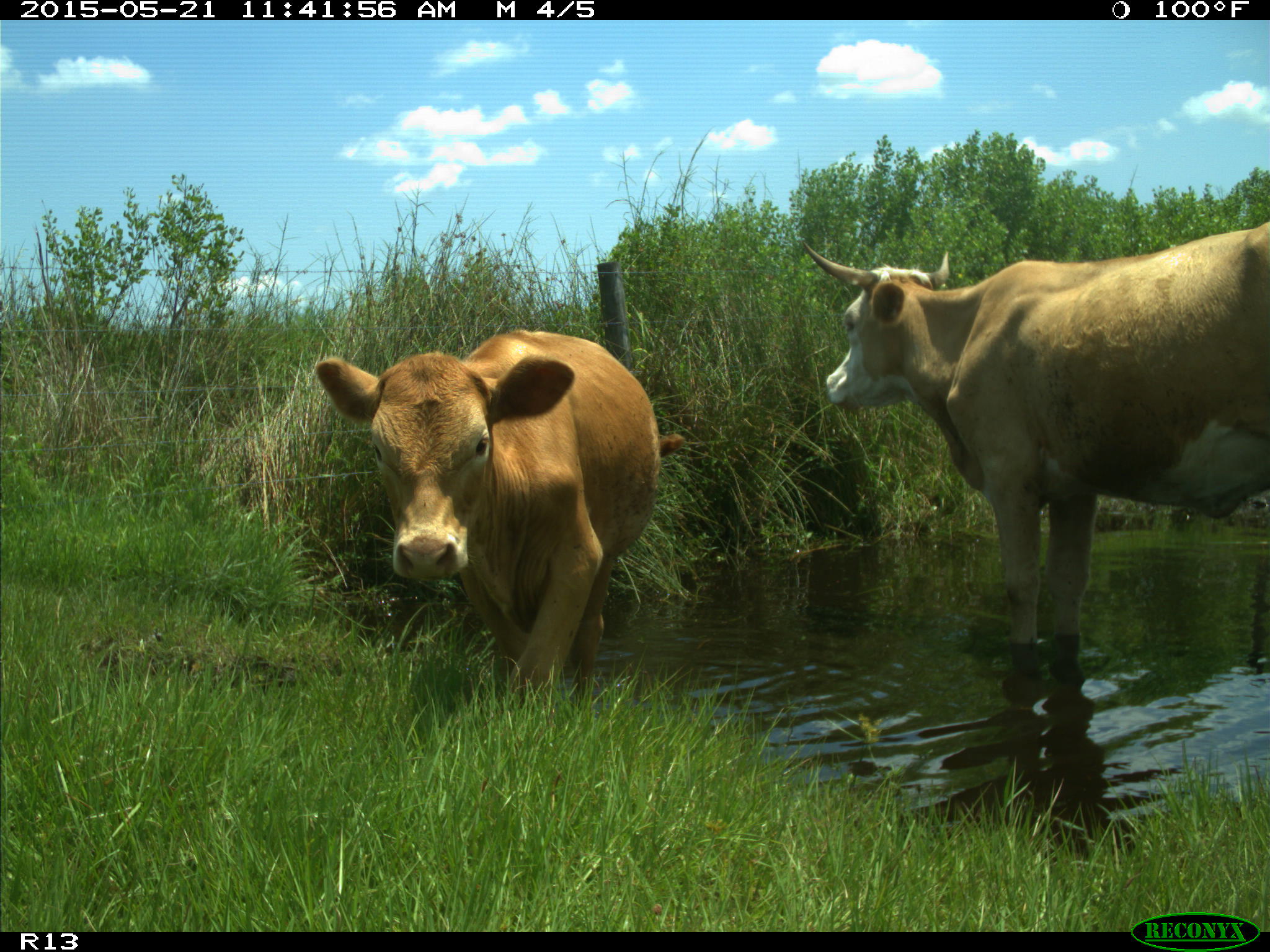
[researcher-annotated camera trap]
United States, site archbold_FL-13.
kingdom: Animalia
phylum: Chordata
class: Mammalia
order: Artiodactyla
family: Bovidae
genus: Bos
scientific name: Bos taurus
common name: domestic cow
Bos taurus (domestic cow).